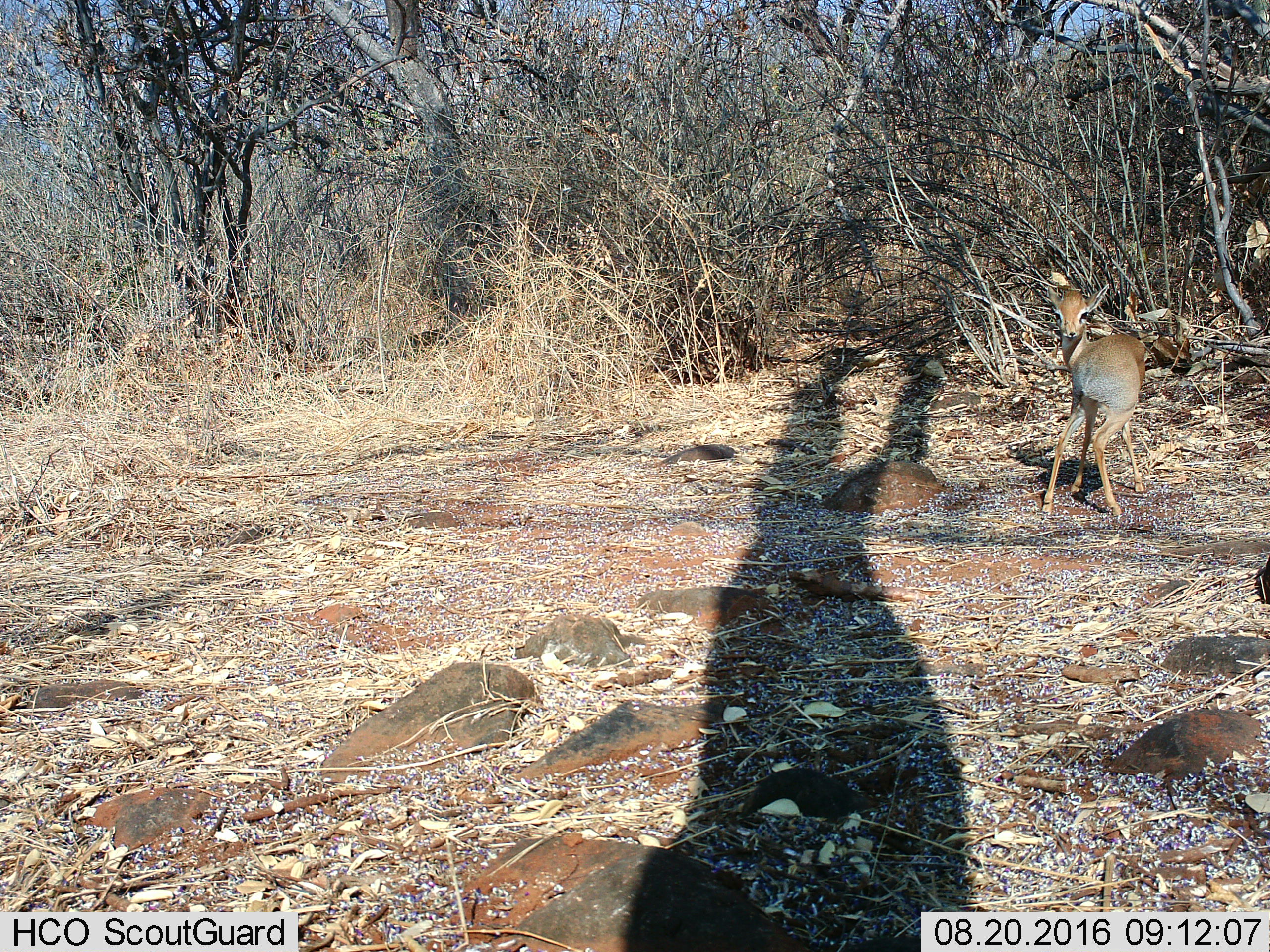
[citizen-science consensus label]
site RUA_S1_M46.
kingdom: Animalia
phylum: Chordata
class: Mammalia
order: Artiodactyla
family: Bovidae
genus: Madoqua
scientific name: Madoqua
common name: dik-dik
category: dikdik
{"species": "dikdik (dik-dik) (Madoqua)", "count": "1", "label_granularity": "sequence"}